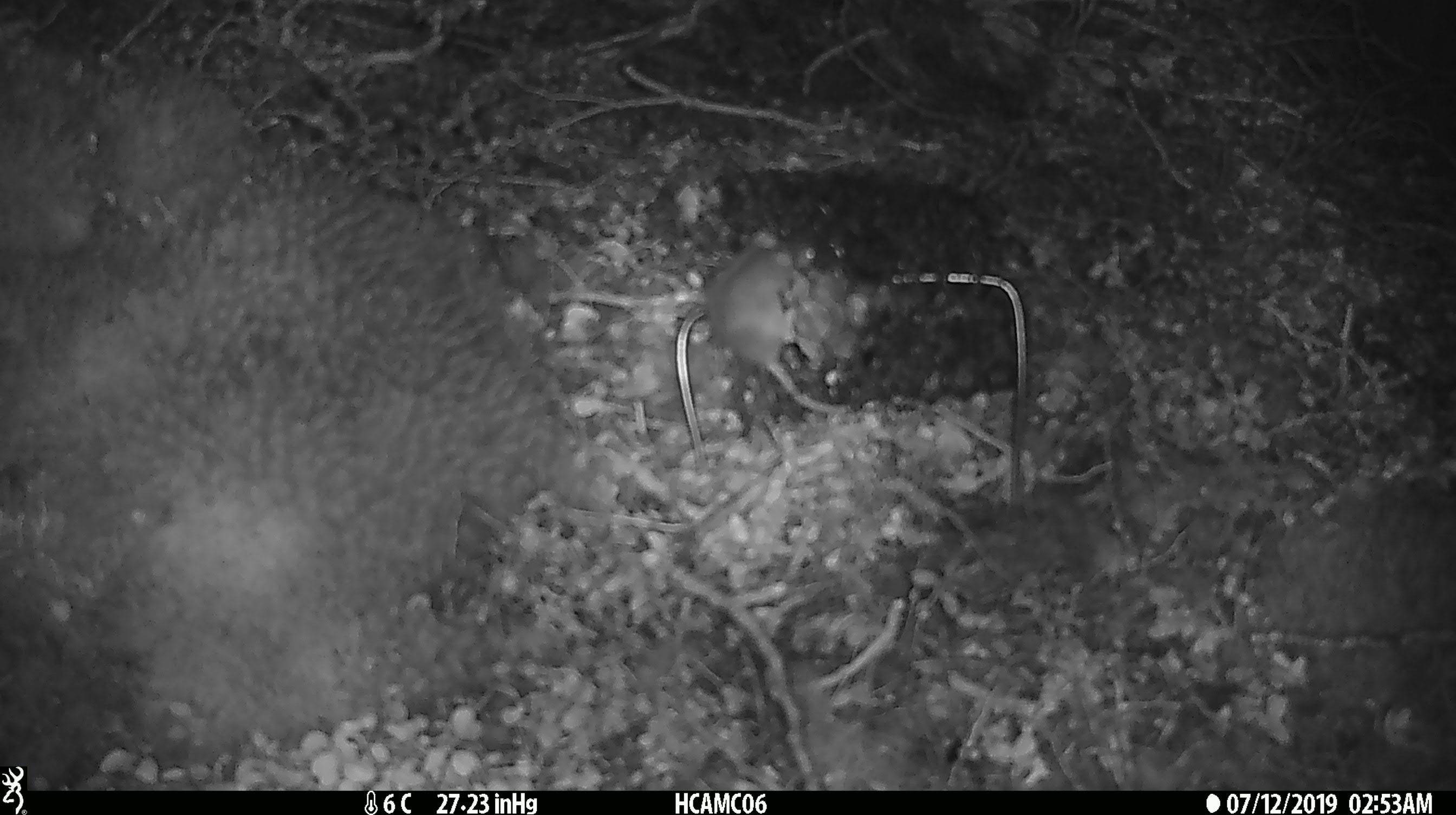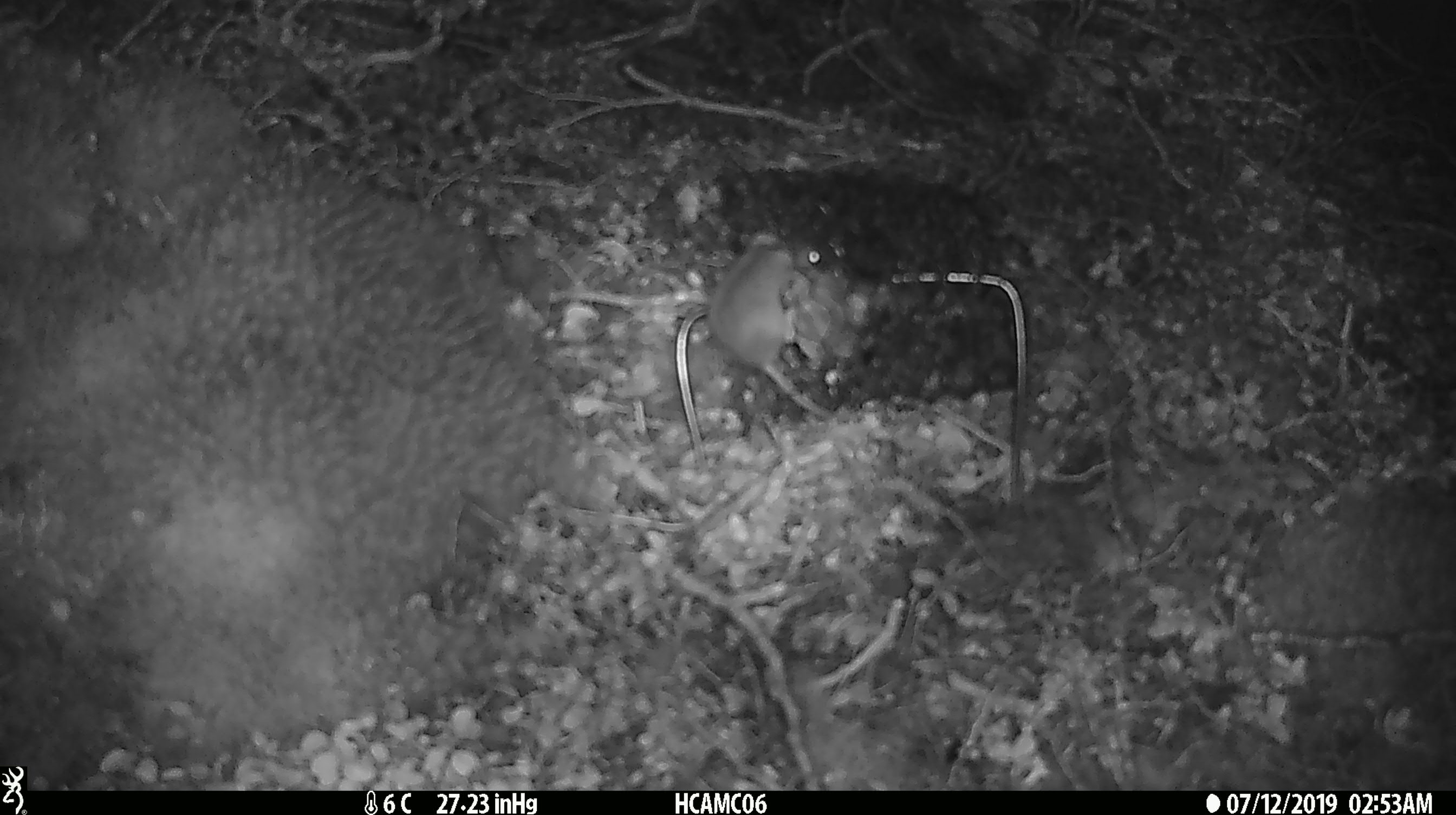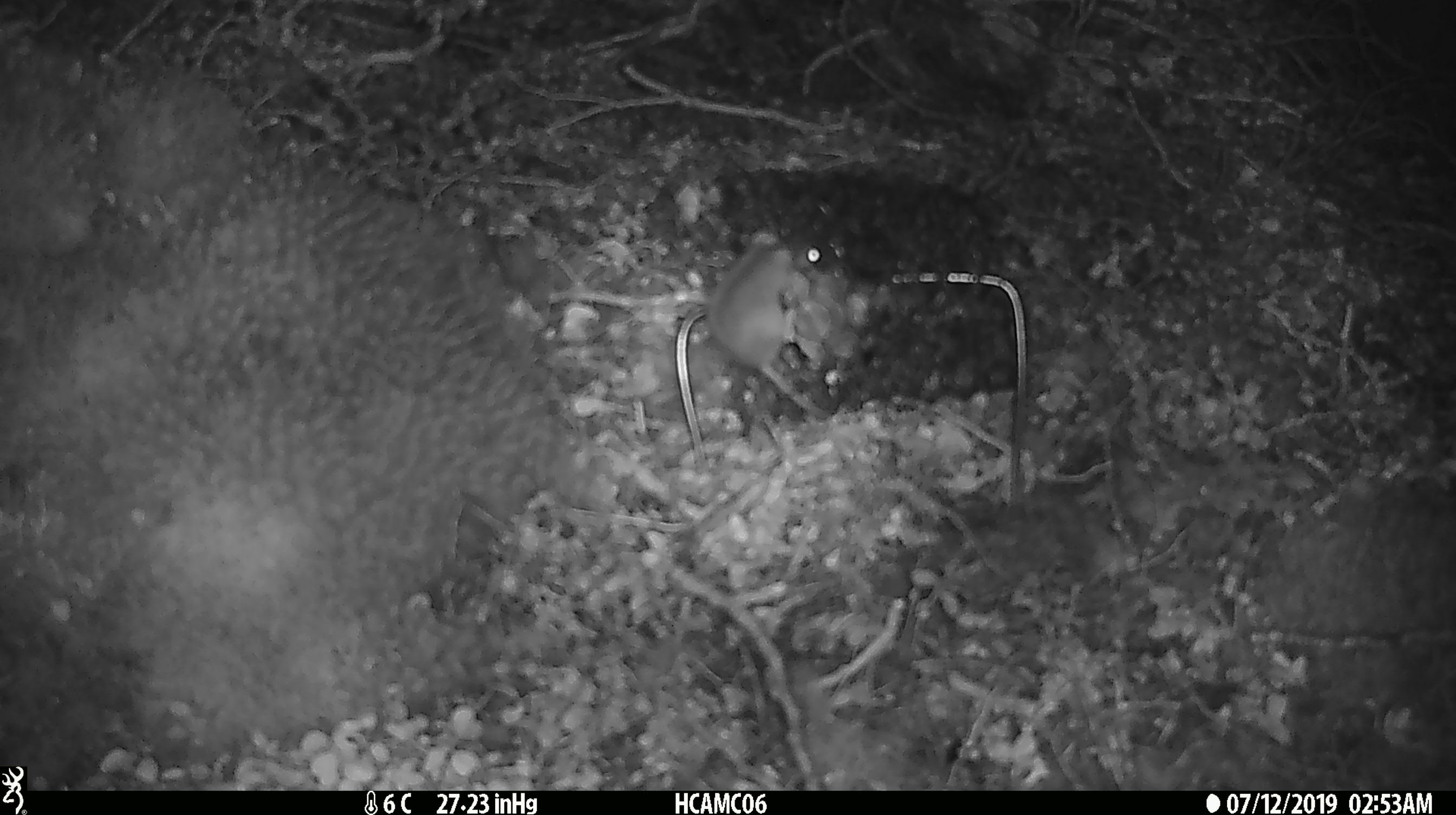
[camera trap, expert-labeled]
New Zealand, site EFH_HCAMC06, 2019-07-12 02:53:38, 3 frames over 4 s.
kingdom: Animalia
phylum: Chordata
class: Mammalia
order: Rodentia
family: Muridae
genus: Mus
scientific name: Mus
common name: mouse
Mouse (Mus).